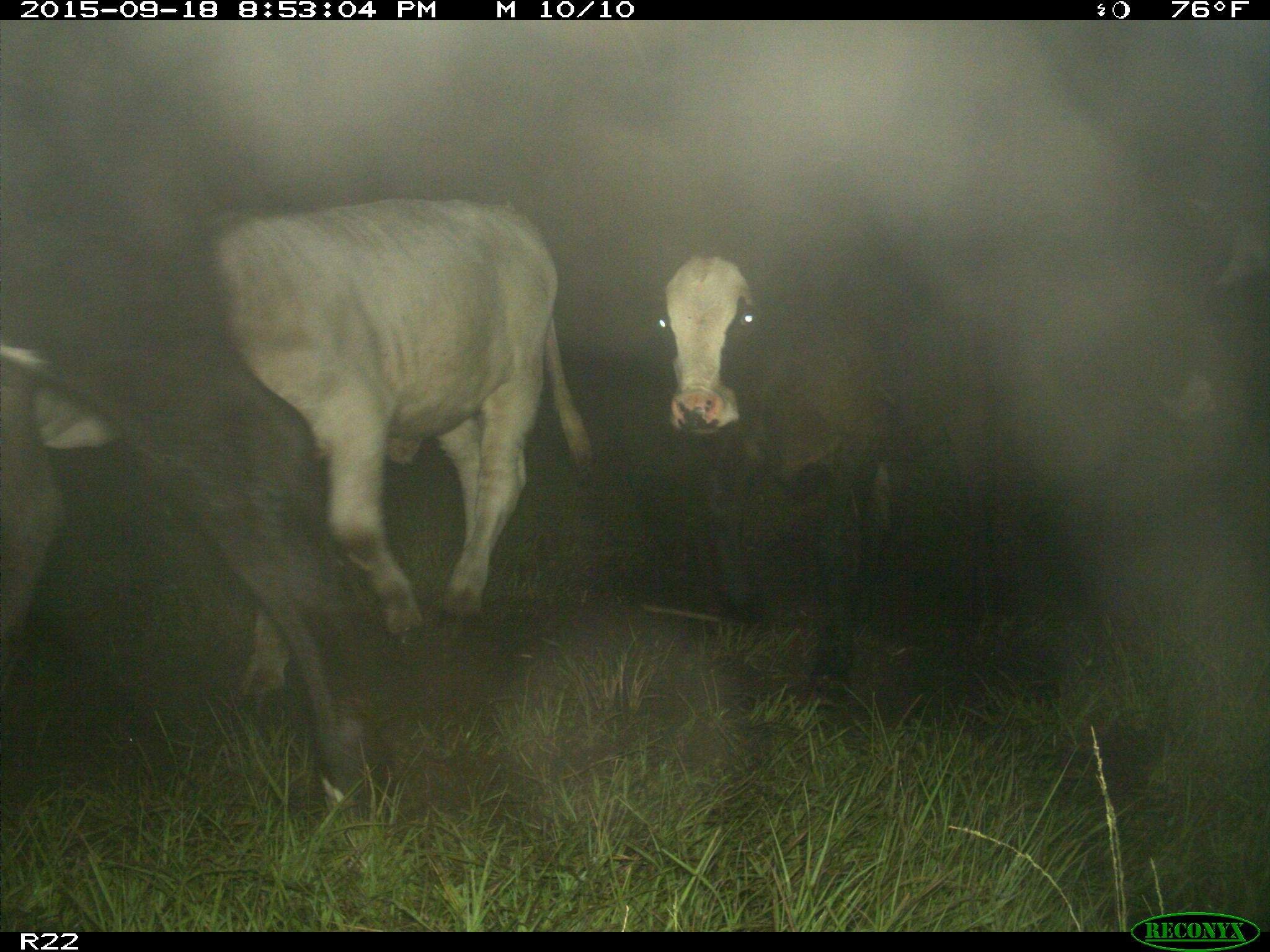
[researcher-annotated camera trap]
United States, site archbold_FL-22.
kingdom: Animalia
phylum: Chordata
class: Mammalia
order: Artiodactyla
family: Bovidae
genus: Bos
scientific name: Bos taurus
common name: domestic cow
Bos taurus (domestic cow).